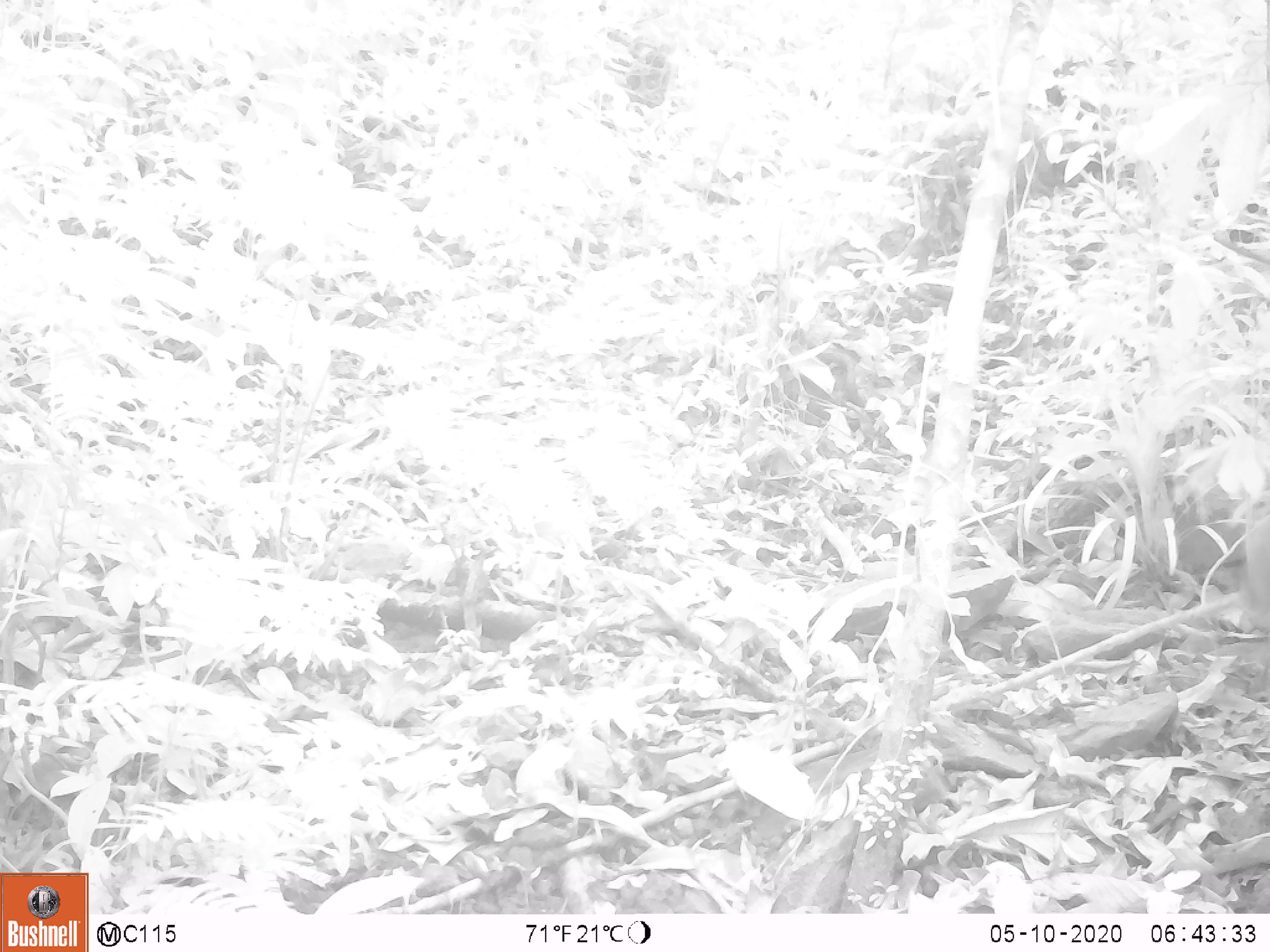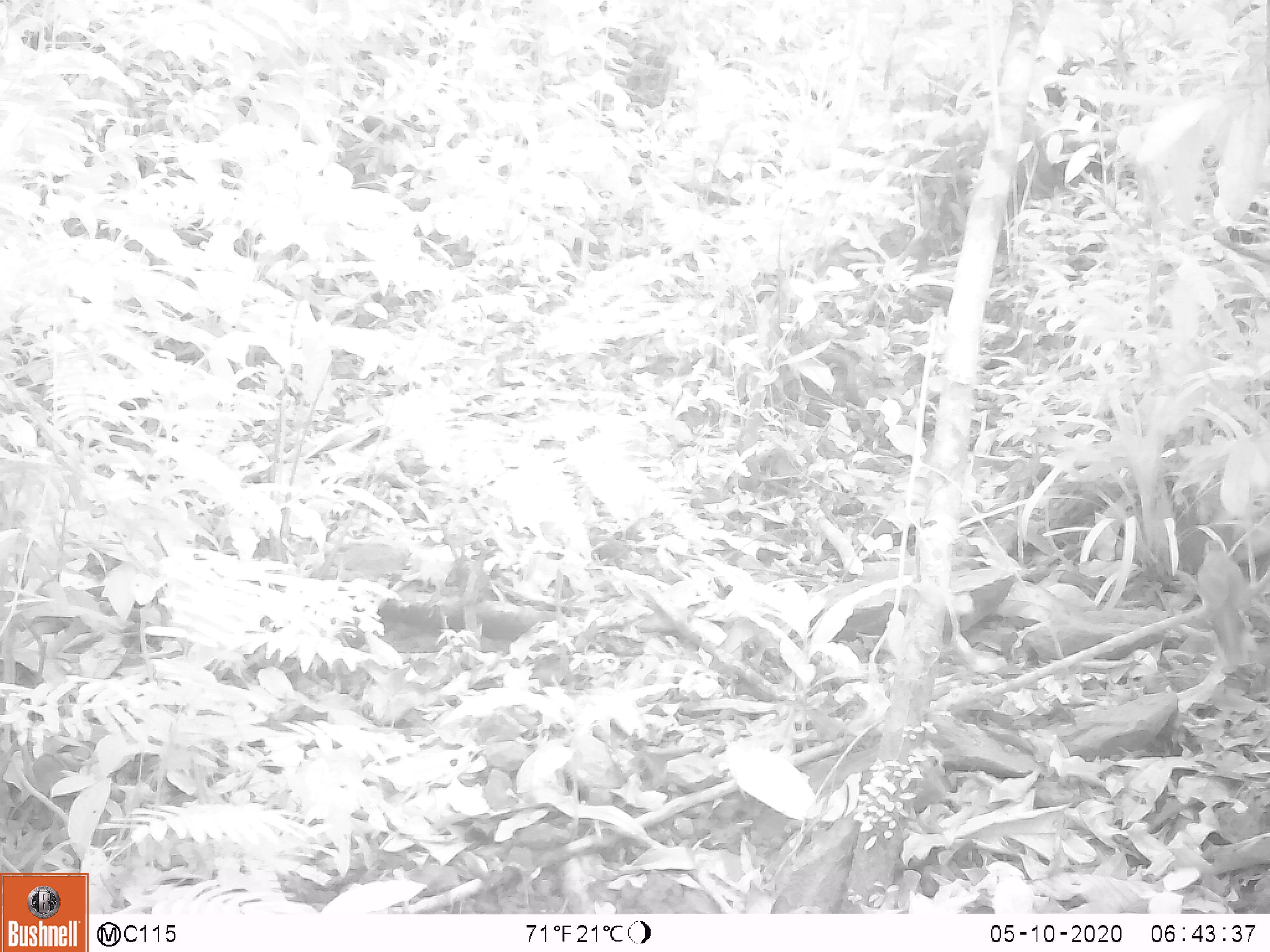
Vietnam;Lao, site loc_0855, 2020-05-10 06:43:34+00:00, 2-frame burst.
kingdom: Animalia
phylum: Chordata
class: Aves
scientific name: Aves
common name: bird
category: unidentified bird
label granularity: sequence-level